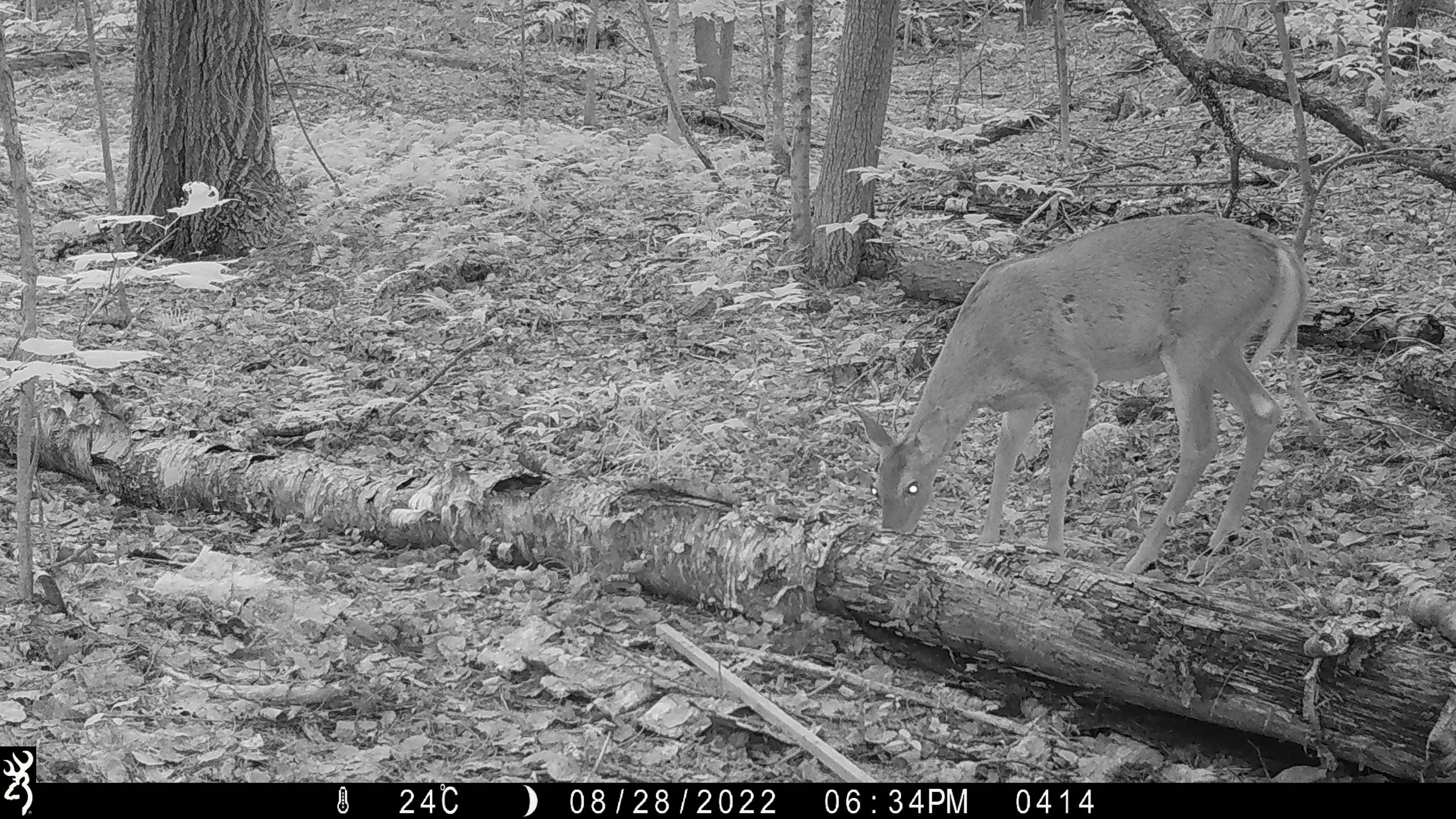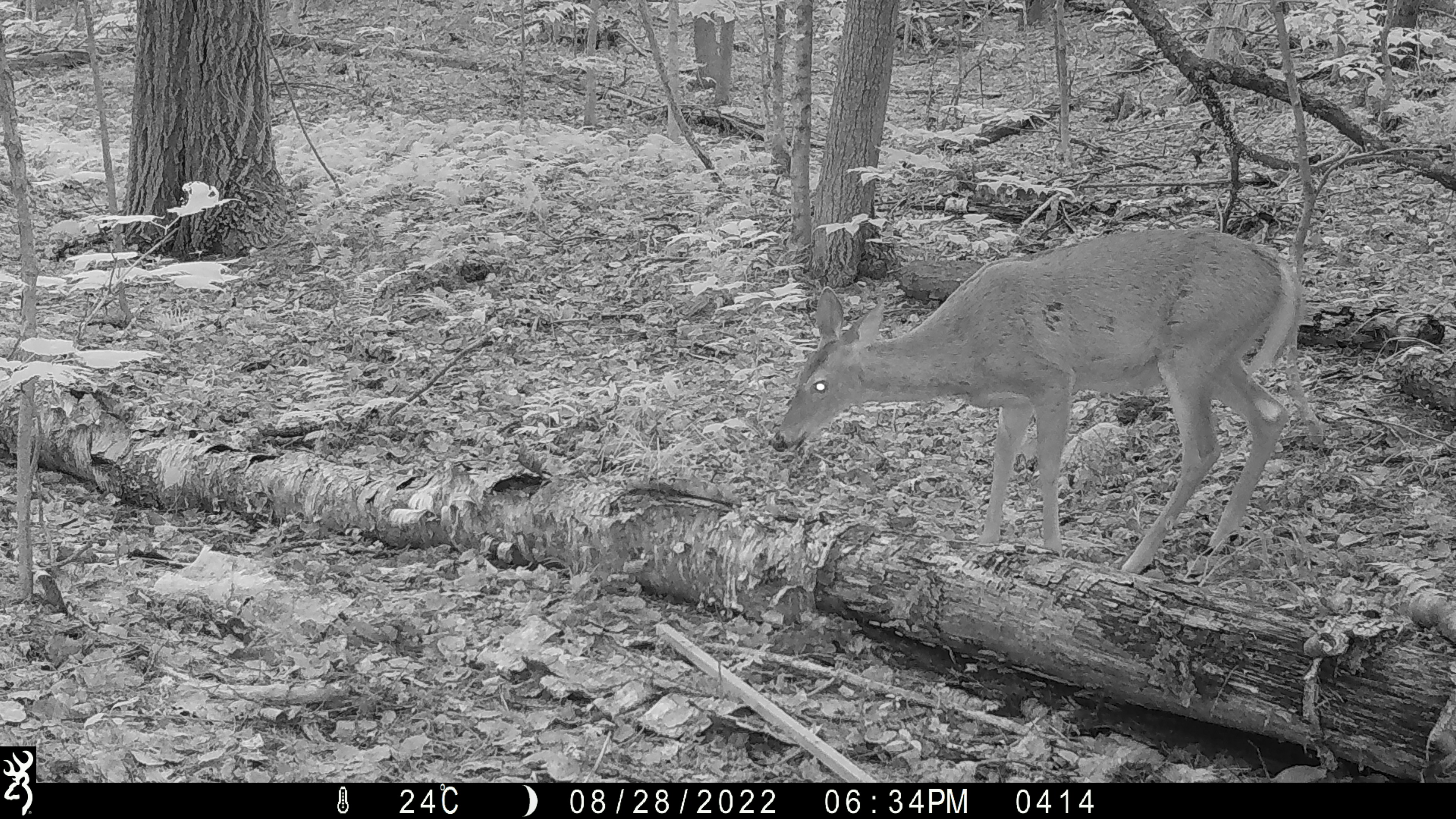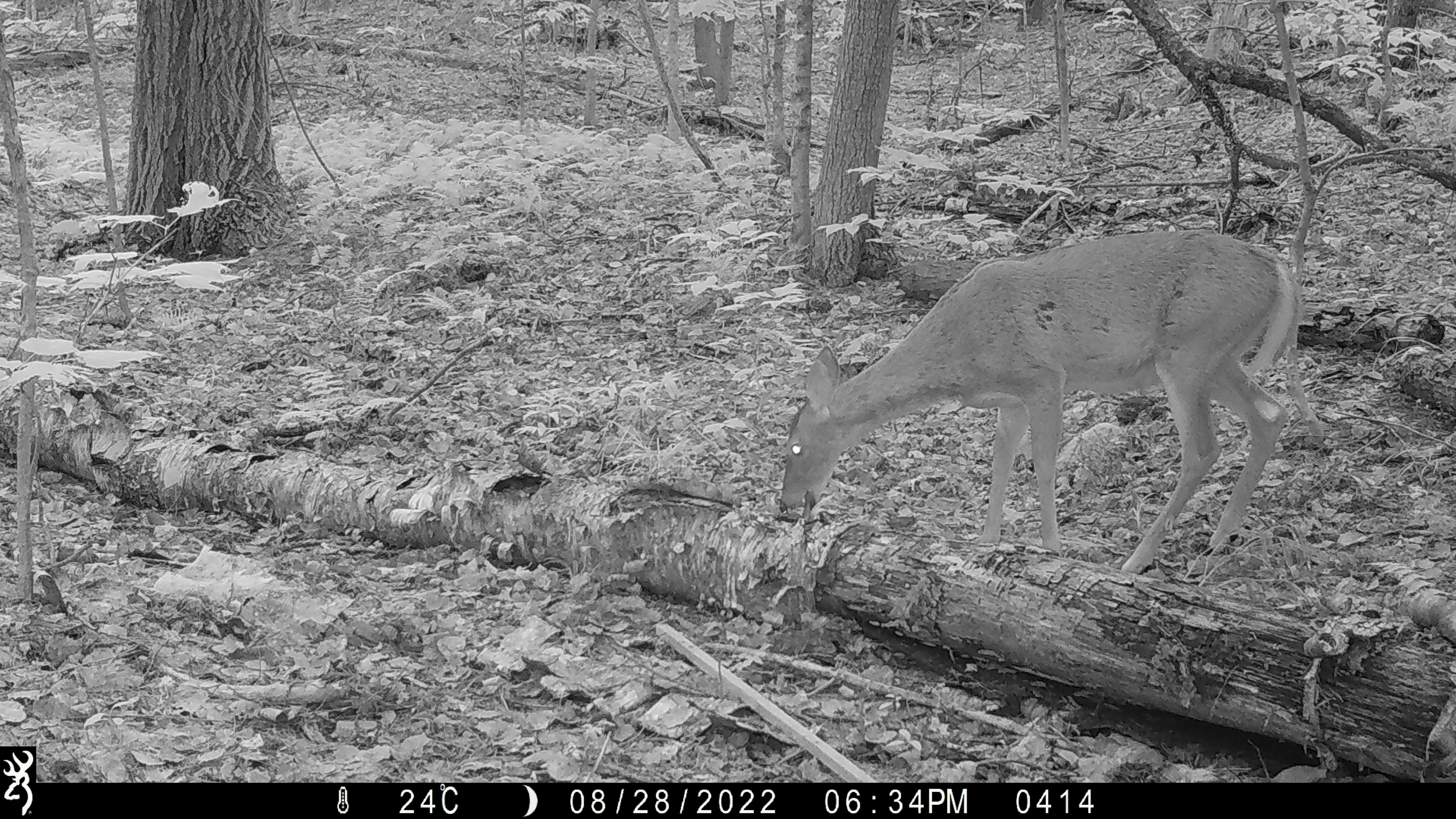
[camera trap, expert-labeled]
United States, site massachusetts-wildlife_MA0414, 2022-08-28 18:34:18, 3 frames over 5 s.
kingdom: Animalia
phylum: Chordata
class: Mammalia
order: Artiodactyla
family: Cervidae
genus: Odocoileus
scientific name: Odocoileus virginianus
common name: white-tailed deer